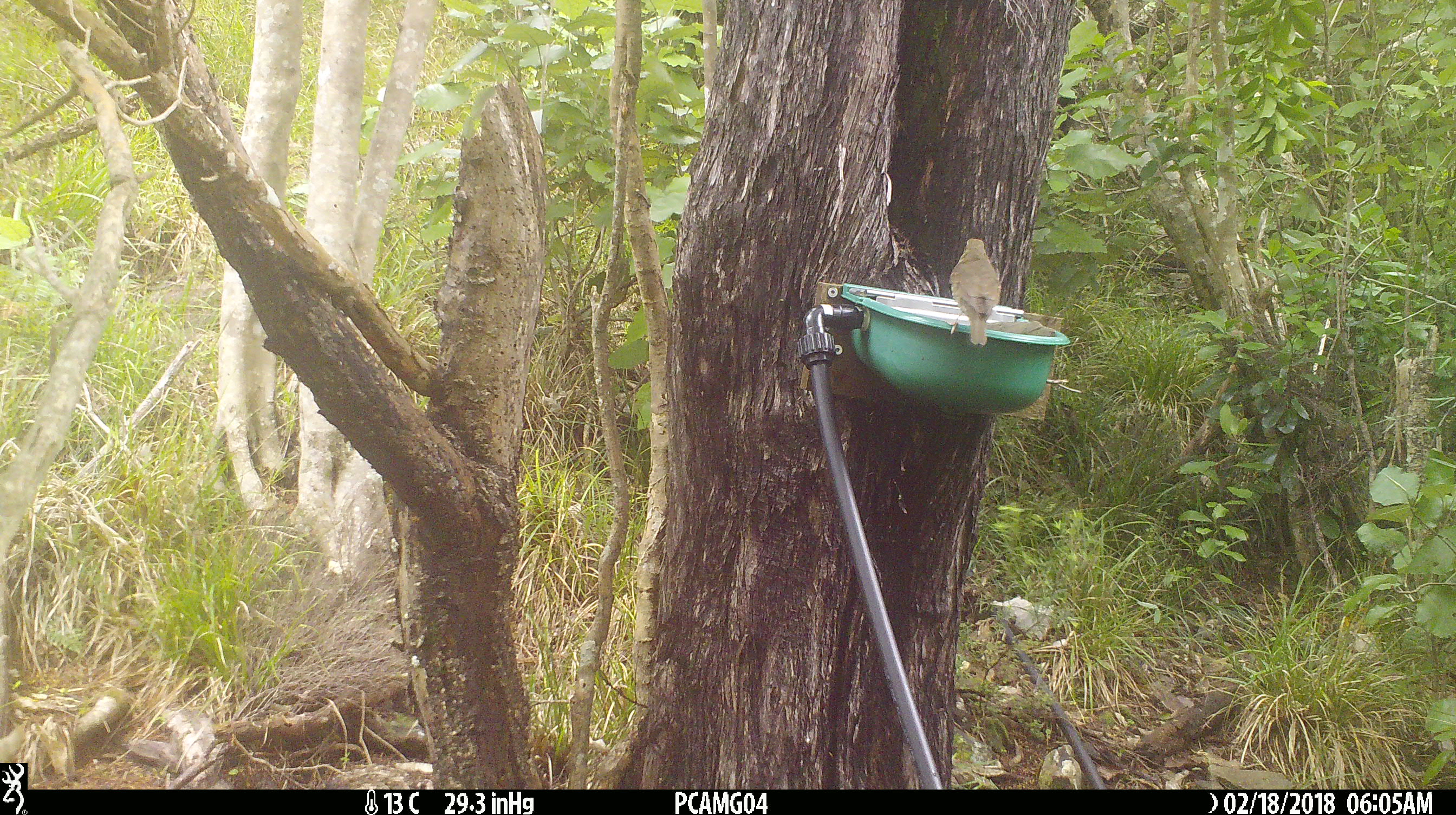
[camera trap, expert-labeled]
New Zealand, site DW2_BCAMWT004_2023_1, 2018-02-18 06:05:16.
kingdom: Animalia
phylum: Chordata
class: Aves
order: Passeriformes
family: Turdidae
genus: Turdus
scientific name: Turdus philomelos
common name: song thrush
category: thrush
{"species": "thrush (song thrush) (Turdus philomelos)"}